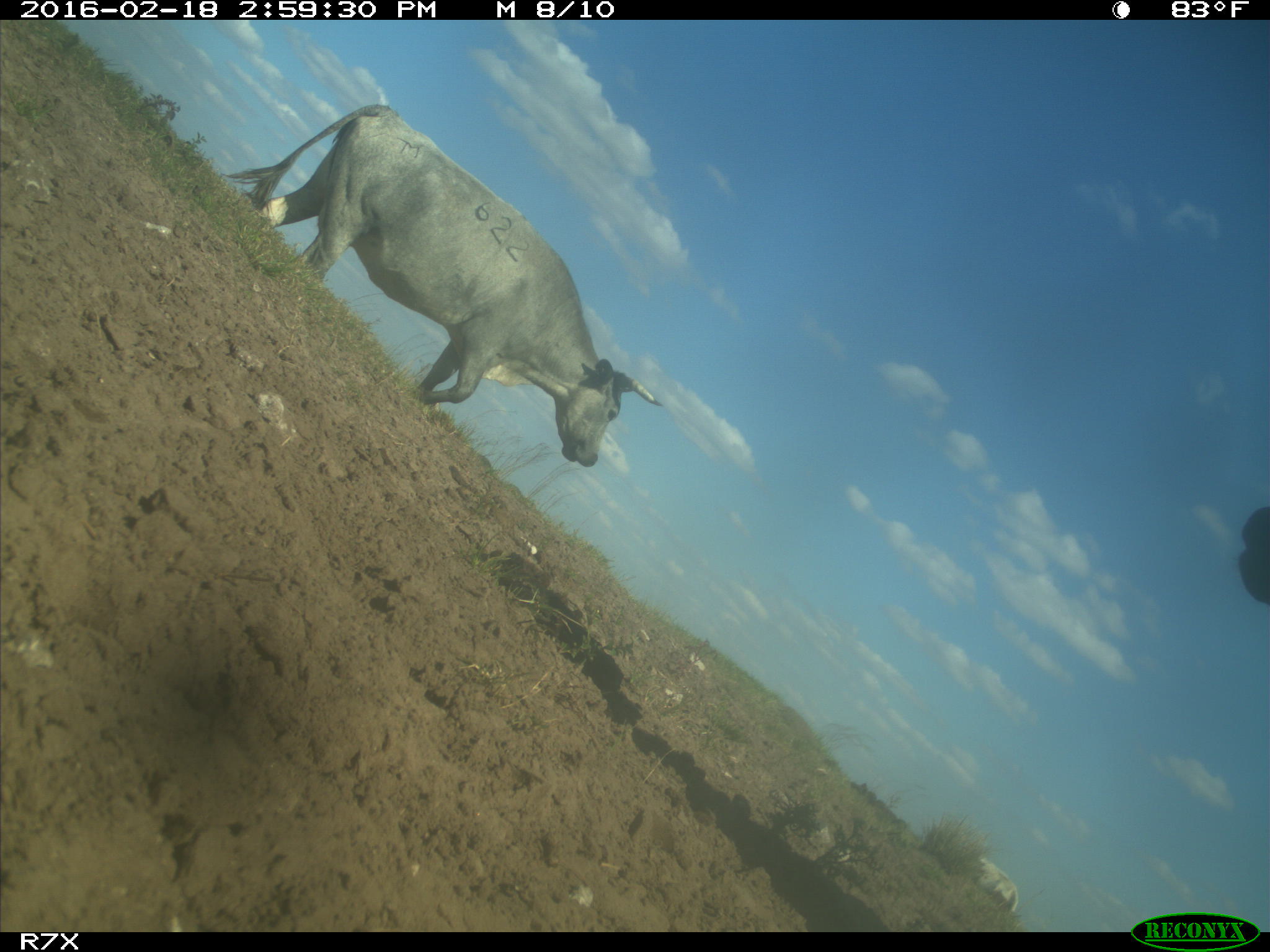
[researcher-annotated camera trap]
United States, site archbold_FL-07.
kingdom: Animalia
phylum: Chordata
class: Mammalia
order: Artiodactyla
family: Bovidae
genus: Bos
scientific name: Bos taurus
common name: domestic cow